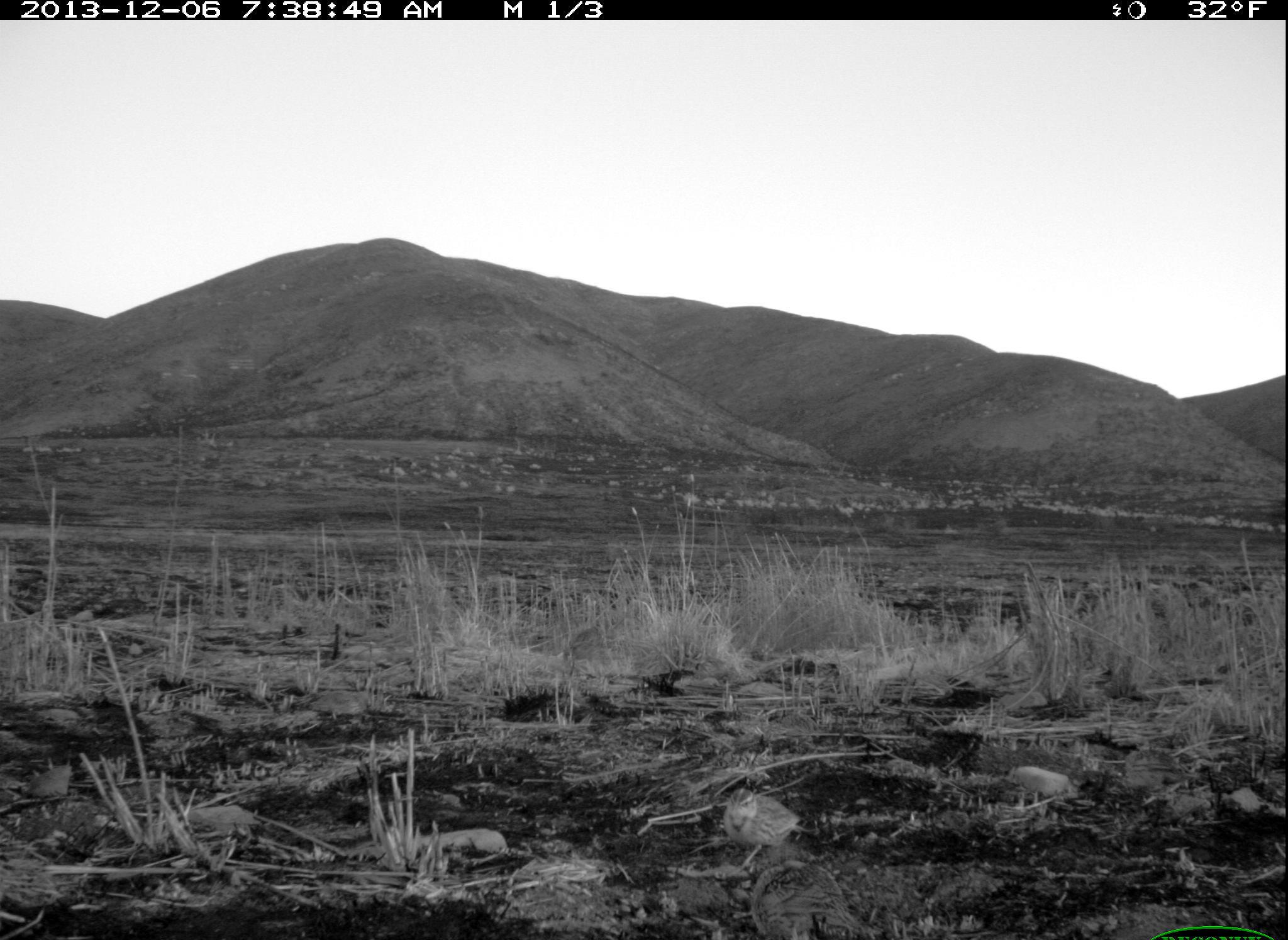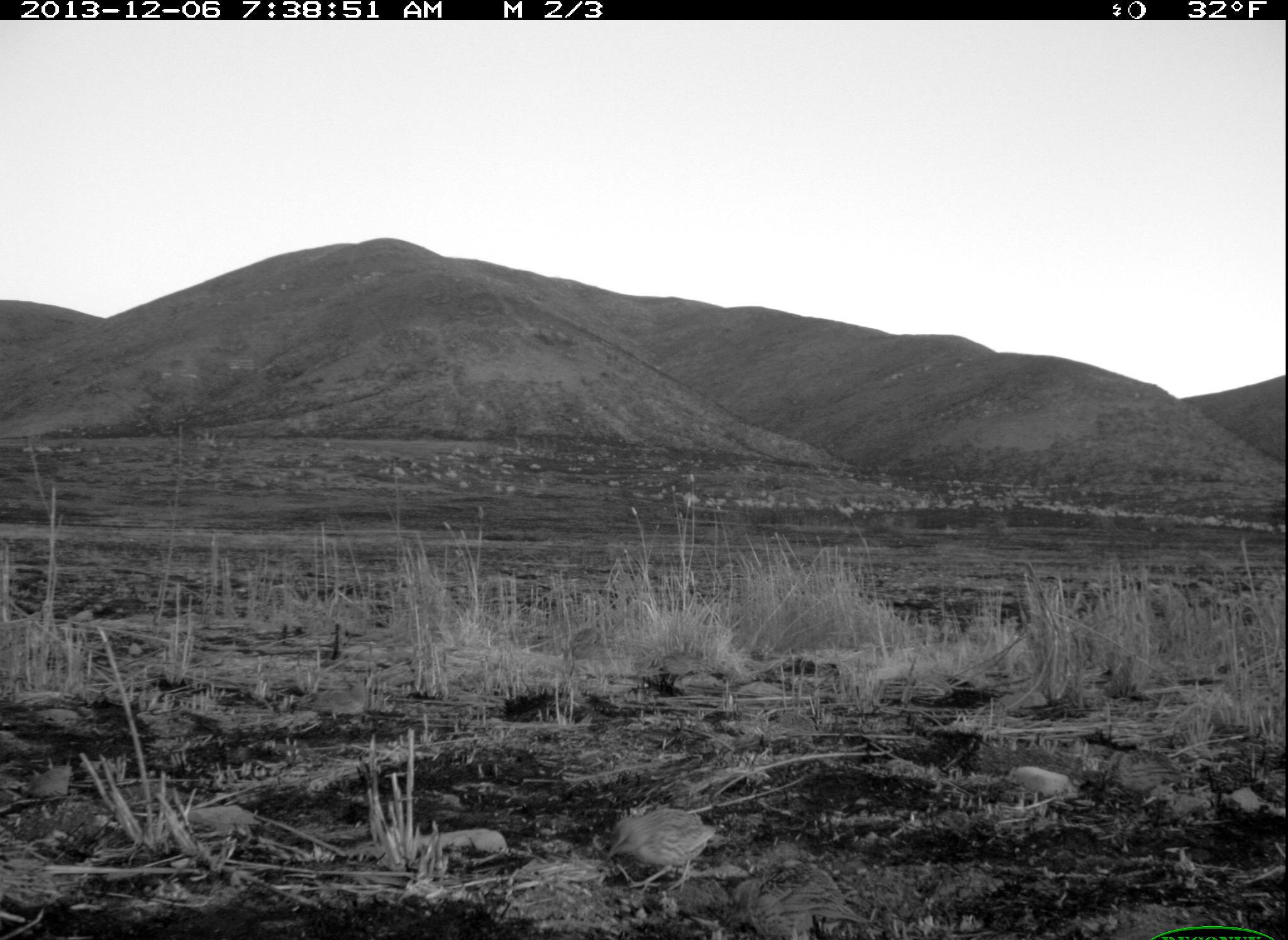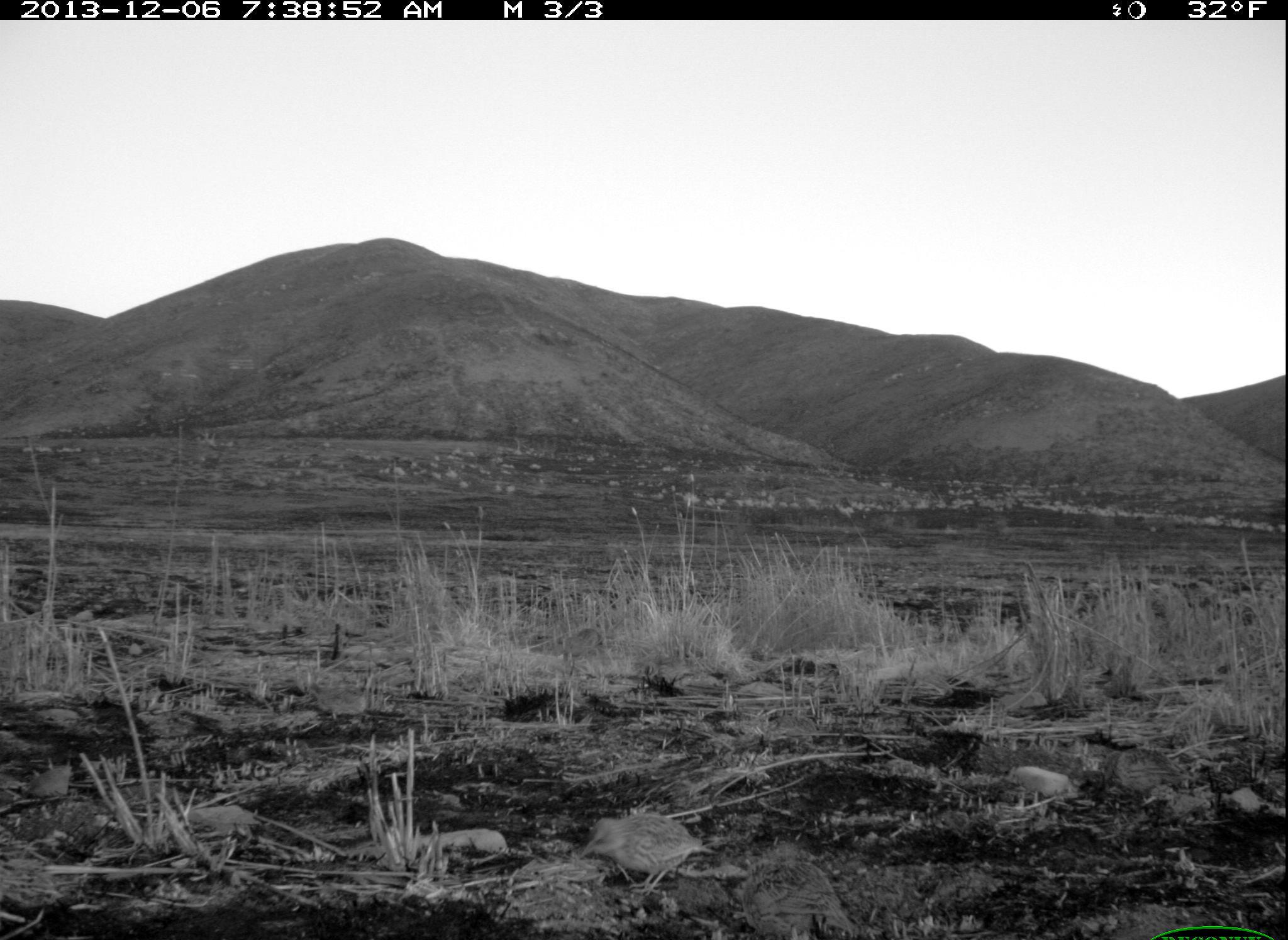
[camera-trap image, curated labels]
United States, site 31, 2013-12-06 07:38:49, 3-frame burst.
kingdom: Animalia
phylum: Chordata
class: Aves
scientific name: Aves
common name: bird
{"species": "bird (Aves)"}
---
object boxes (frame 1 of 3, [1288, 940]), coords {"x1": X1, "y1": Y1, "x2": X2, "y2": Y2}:
bird: {"x1": 723, "y1": 789, "x2": 803, "y2": 871}; {"x1": 1002, "y1": 763, "x2": 1072, "y2": 804}; {"x1": 21, "y1": 764, "x2": 72, "y2": 798}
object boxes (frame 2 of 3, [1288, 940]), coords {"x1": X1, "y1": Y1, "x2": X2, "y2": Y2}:
bird: {"x1": 602, "y1": 806, "x2": 720, "y2": 885}; {"x1": 1004, "y1": 762, "x2": 1074, "y2": 814}; {"x1": 309, "y1": 684, "x2": 365, "y2": 716}; {"x1": 25, "y1": 764, "x2": 70, "y2": 799}; {"x1": 662, "y1": 654, "x2": 692, "y2": 678}; {"x1": 572, "y1": 628, "x2": 602, "y2": 648}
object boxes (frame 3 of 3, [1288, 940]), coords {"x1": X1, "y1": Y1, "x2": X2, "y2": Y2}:
bird: {"x1": 578, "y1": 813, "x2": 715, "y2": 896}; {"x1": 738, "y1": 854, "x2": 853, "y2": 940}; {"x1": 1104, "y1": 748, "x2": 1182, "y2": 801}; {"x1": 1008, "y1": 765, "x2": 1069, "y2": 804}; {"x1": 308, "y1": 685, "x2": 369, "y2": 715}; {"x1": 26, "y1": 765, "x2": 71, "y2": 803}; {"x1": 366, "y1": 663, "x2": 416, "y2": 691}; {"x1": 766, "y1": 713, "x2": 818, "y2": 738}; {"x1": 573, "y1": 628, "x2": 602, "y2": 643}